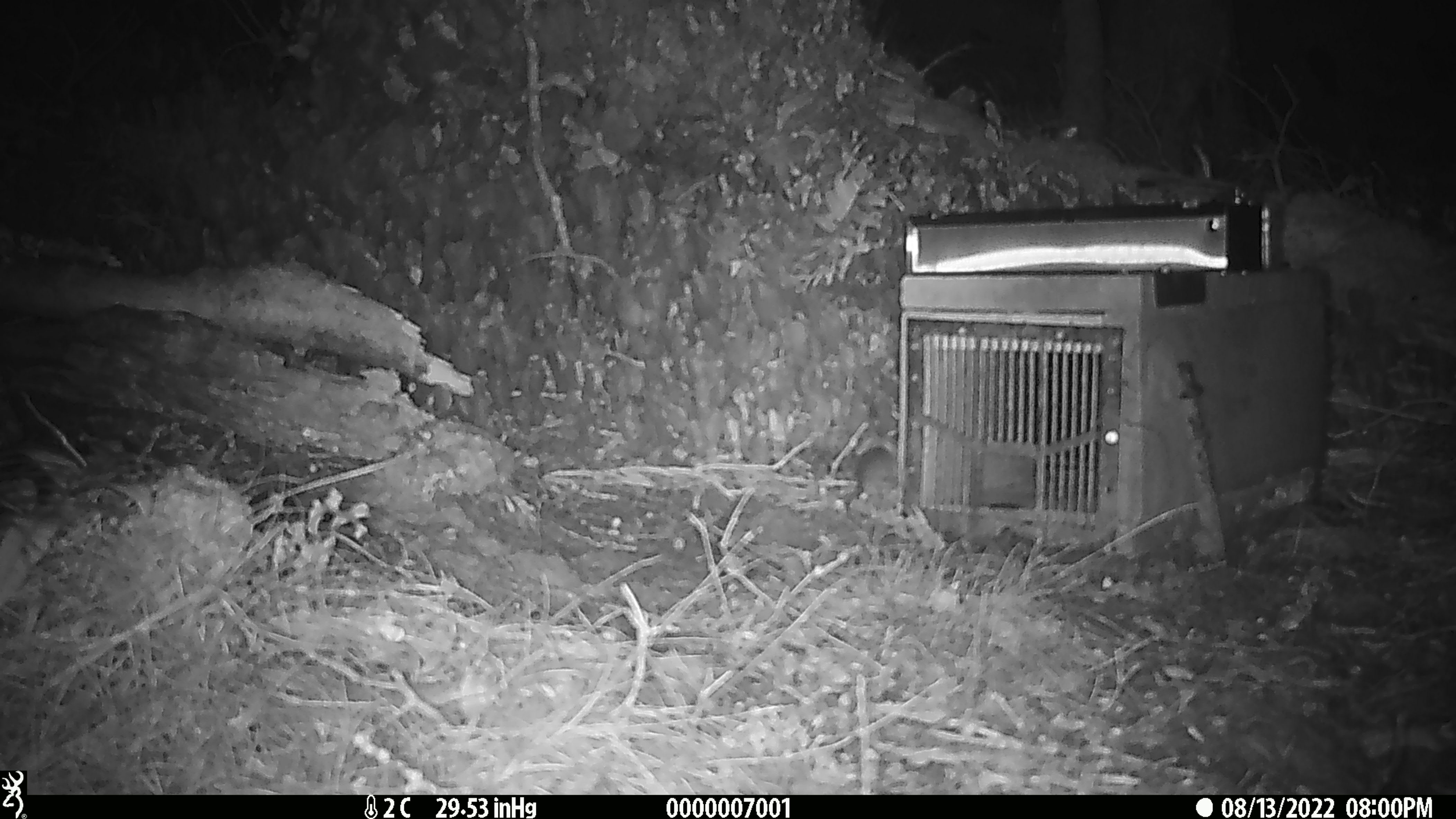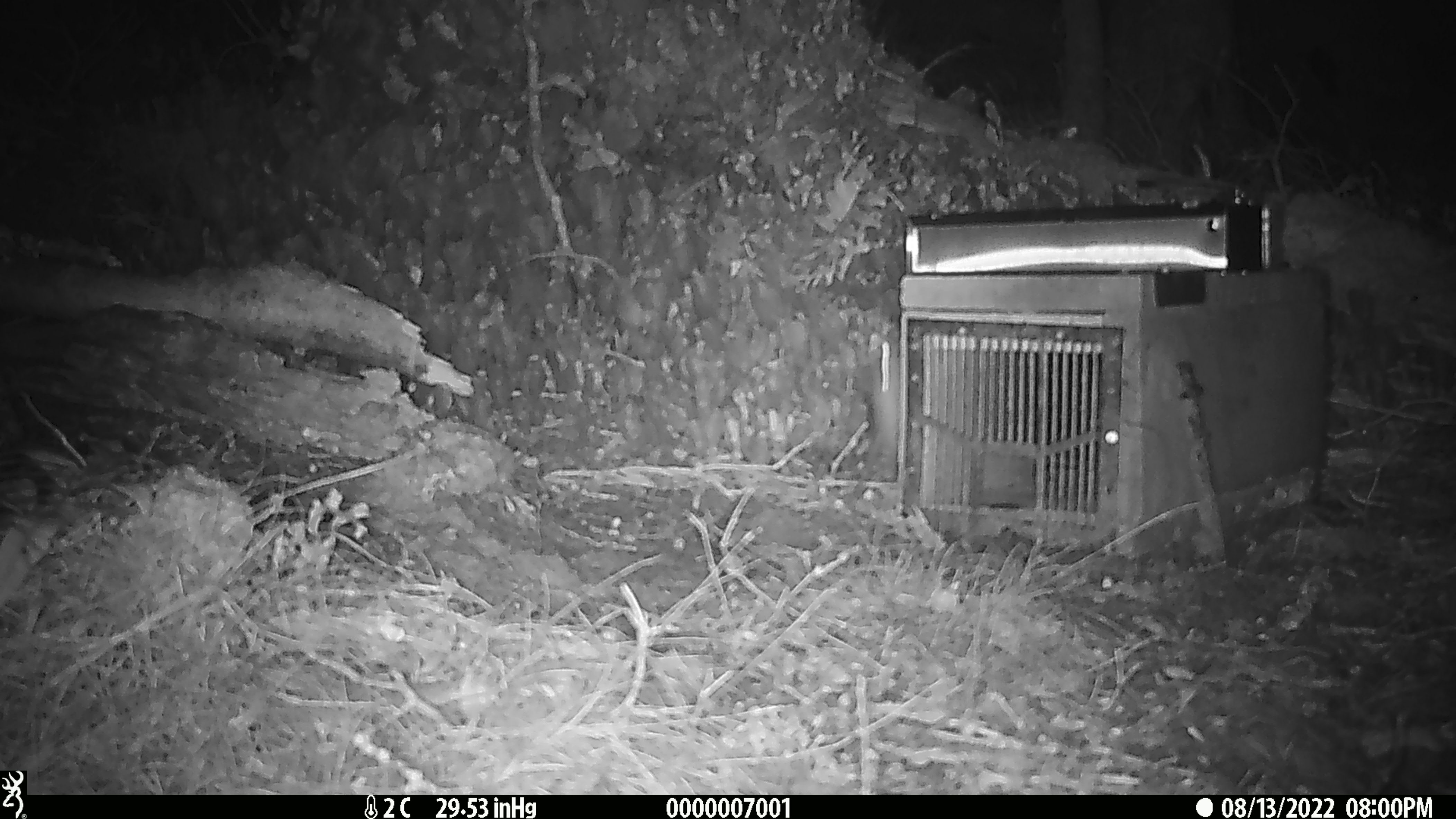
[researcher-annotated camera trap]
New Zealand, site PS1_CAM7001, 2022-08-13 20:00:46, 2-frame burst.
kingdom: Animalia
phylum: Chordata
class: Mammalia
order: Rodentia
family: Muridae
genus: Mus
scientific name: Mus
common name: mouse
Mouse (Mus).